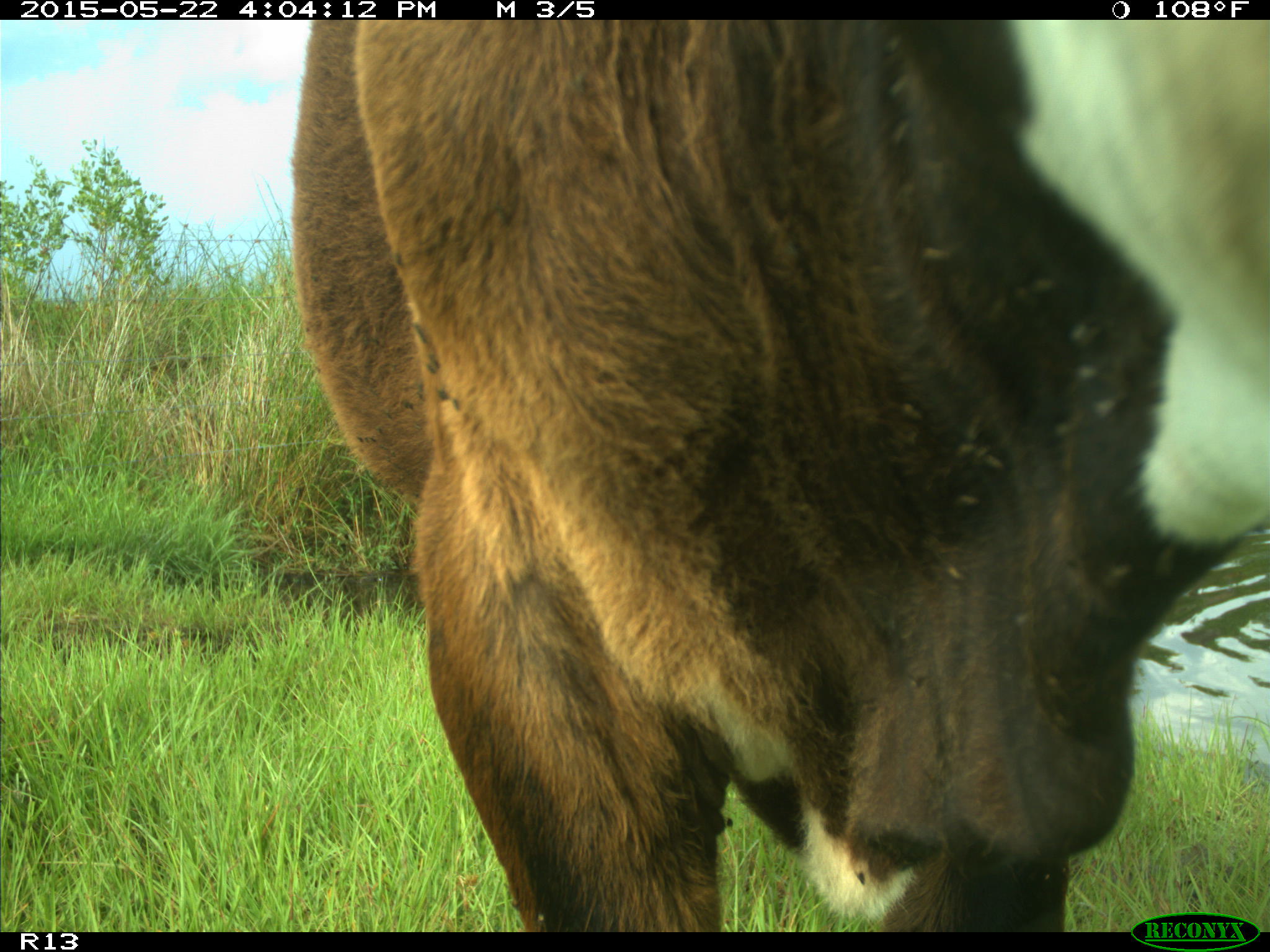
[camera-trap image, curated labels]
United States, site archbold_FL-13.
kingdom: Animalia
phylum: Chordata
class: Mammalia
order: Artiodactyla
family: Bovidae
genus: Bos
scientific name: Bos taurus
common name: domestic cow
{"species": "Bos taurus (domestic cow)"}